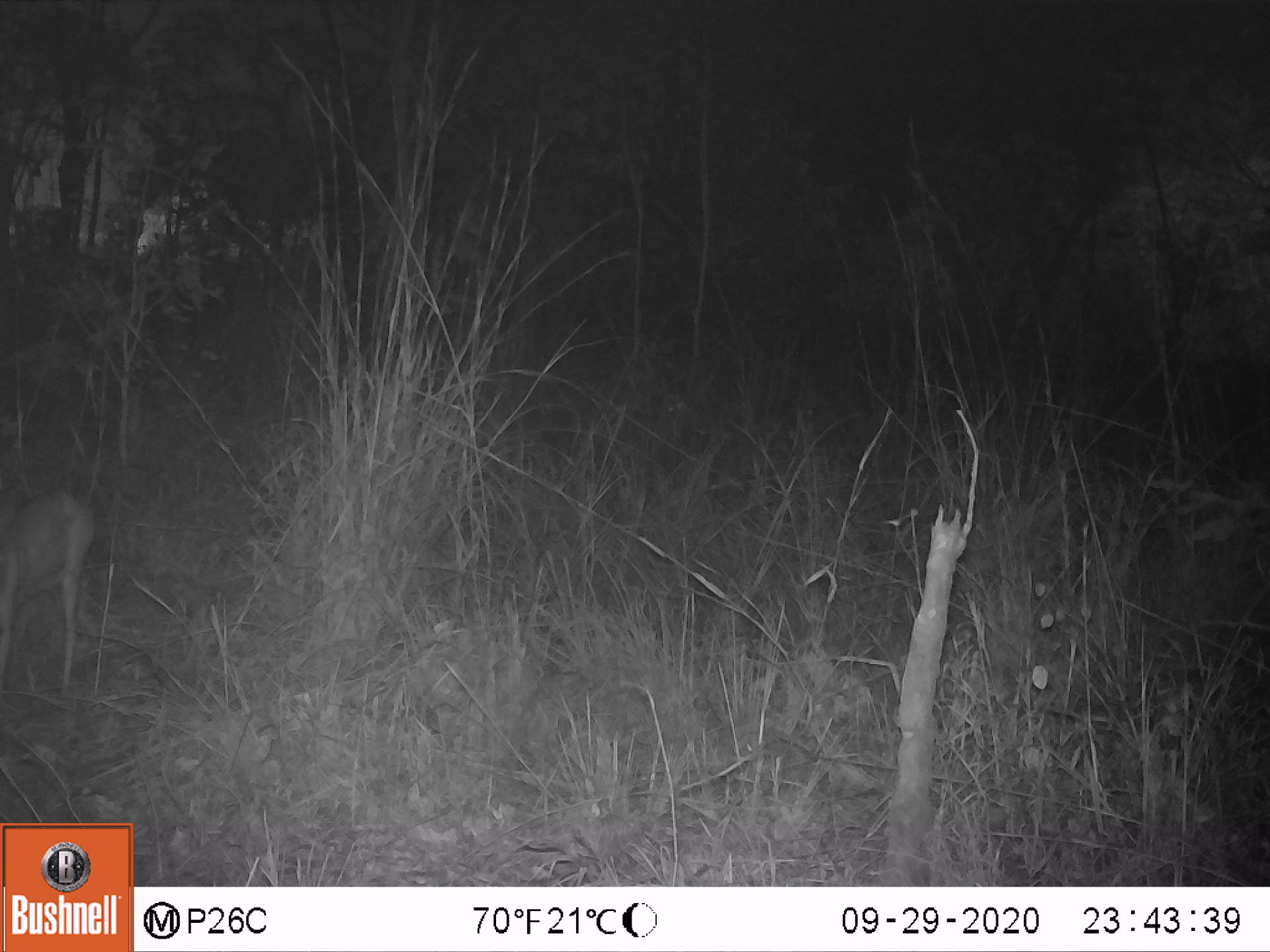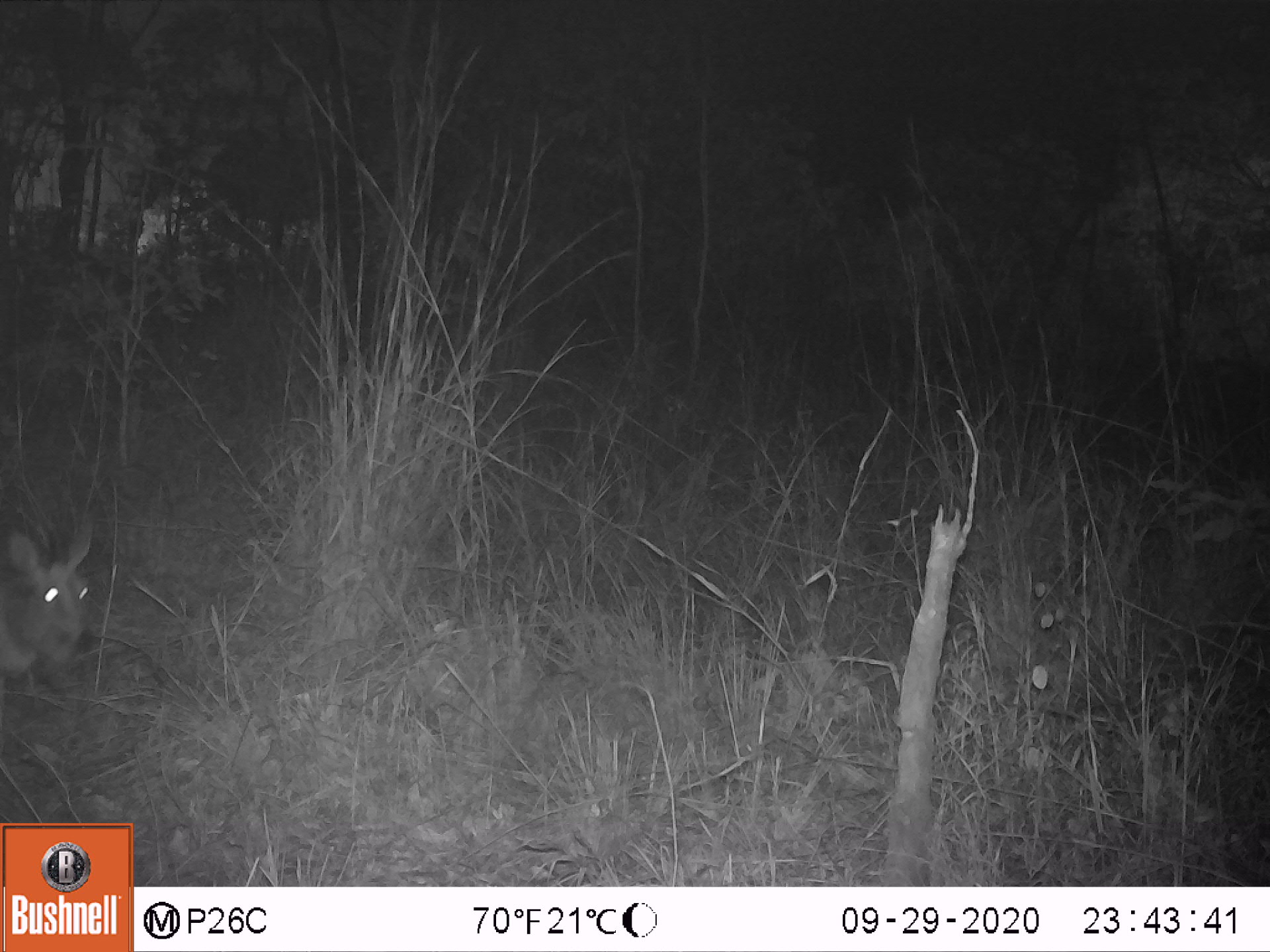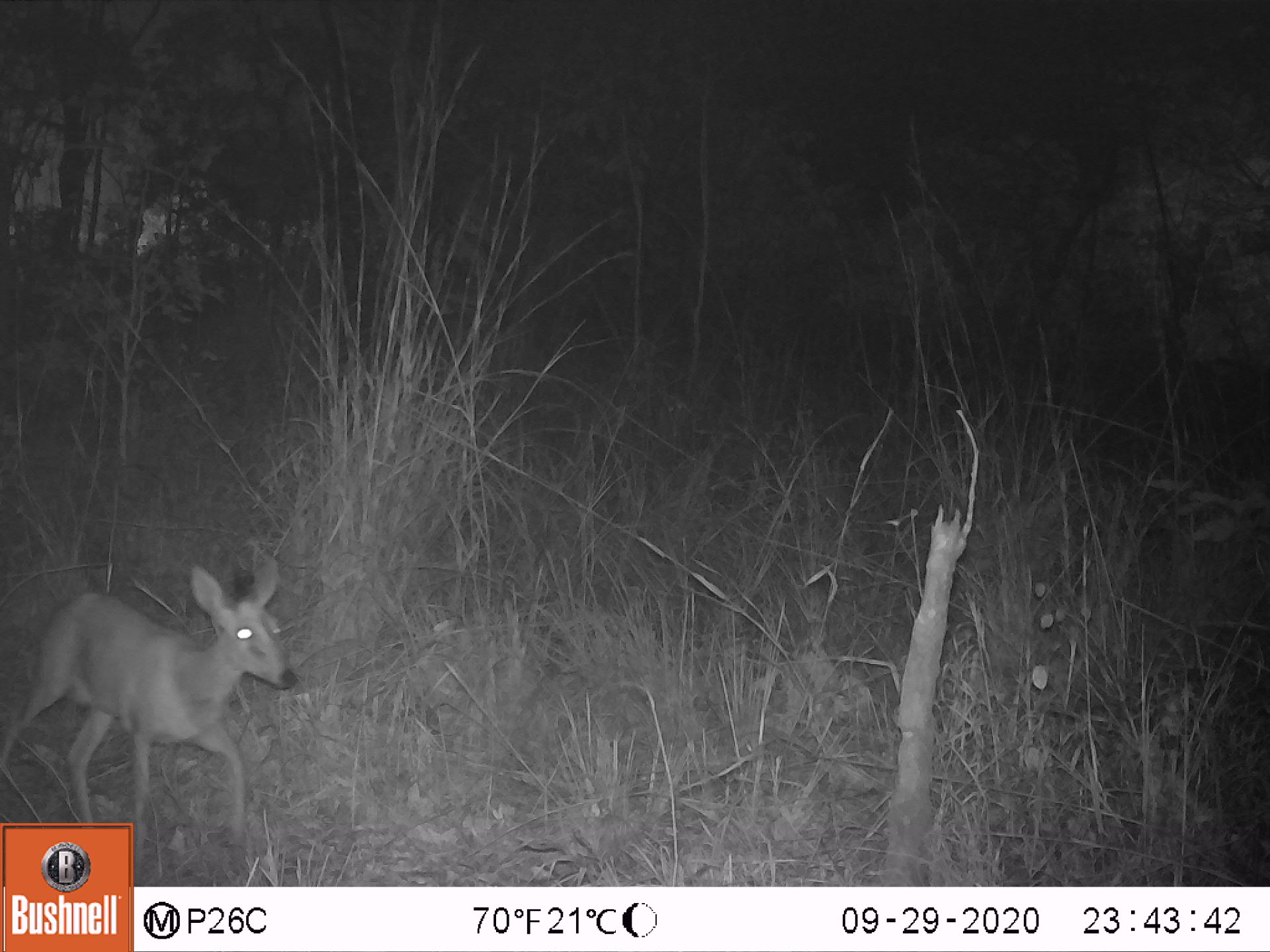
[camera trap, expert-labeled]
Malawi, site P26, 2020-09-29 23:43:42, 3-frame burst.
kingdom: Animalia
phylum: Chordata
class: Mammalia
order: Artiodactyla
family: Bovidae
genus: Sylvicapra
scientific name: Sylvicapra grimmia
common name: common duiker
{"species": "common duiker (Sylvicapra grimmia)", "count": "1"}